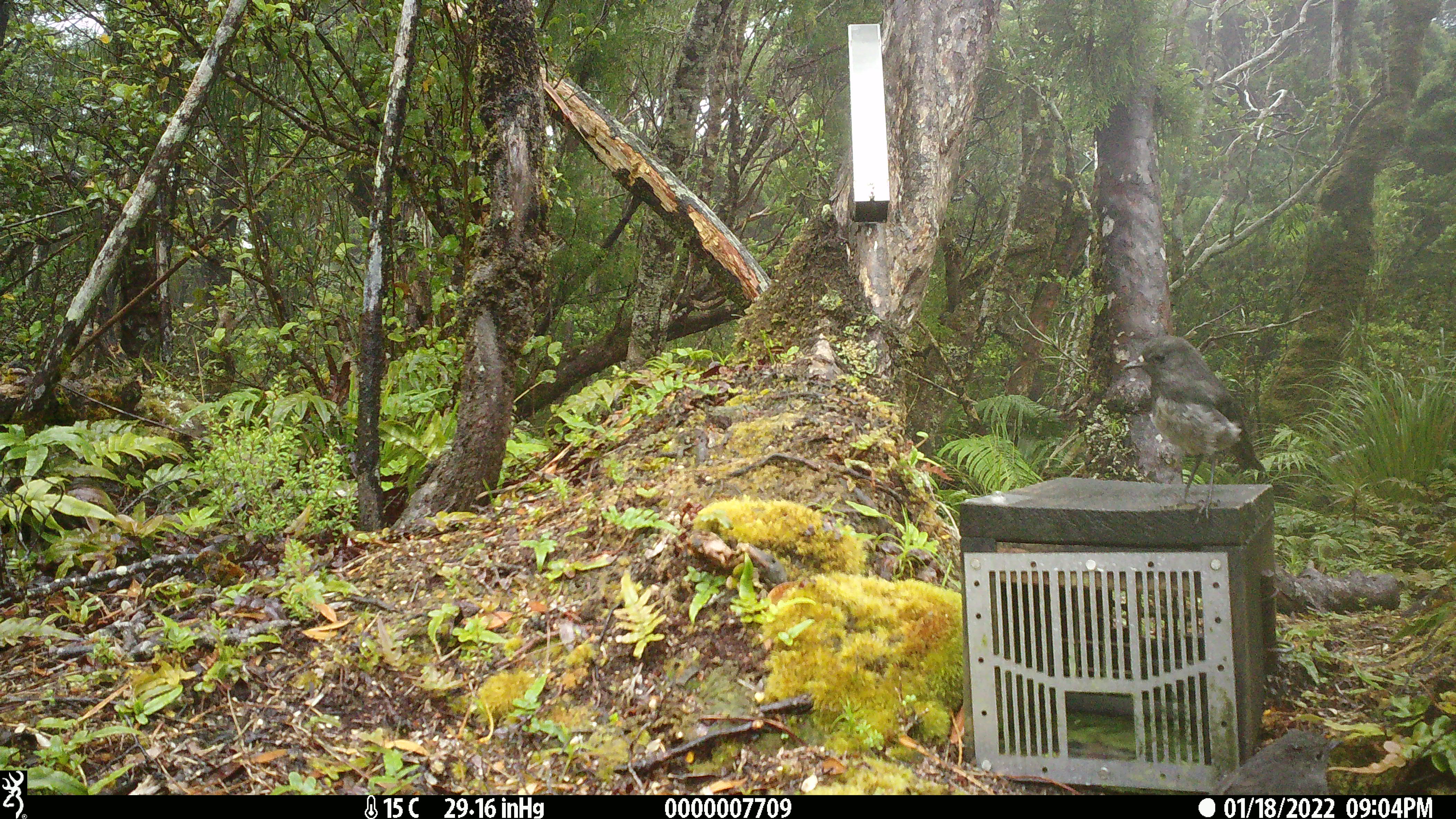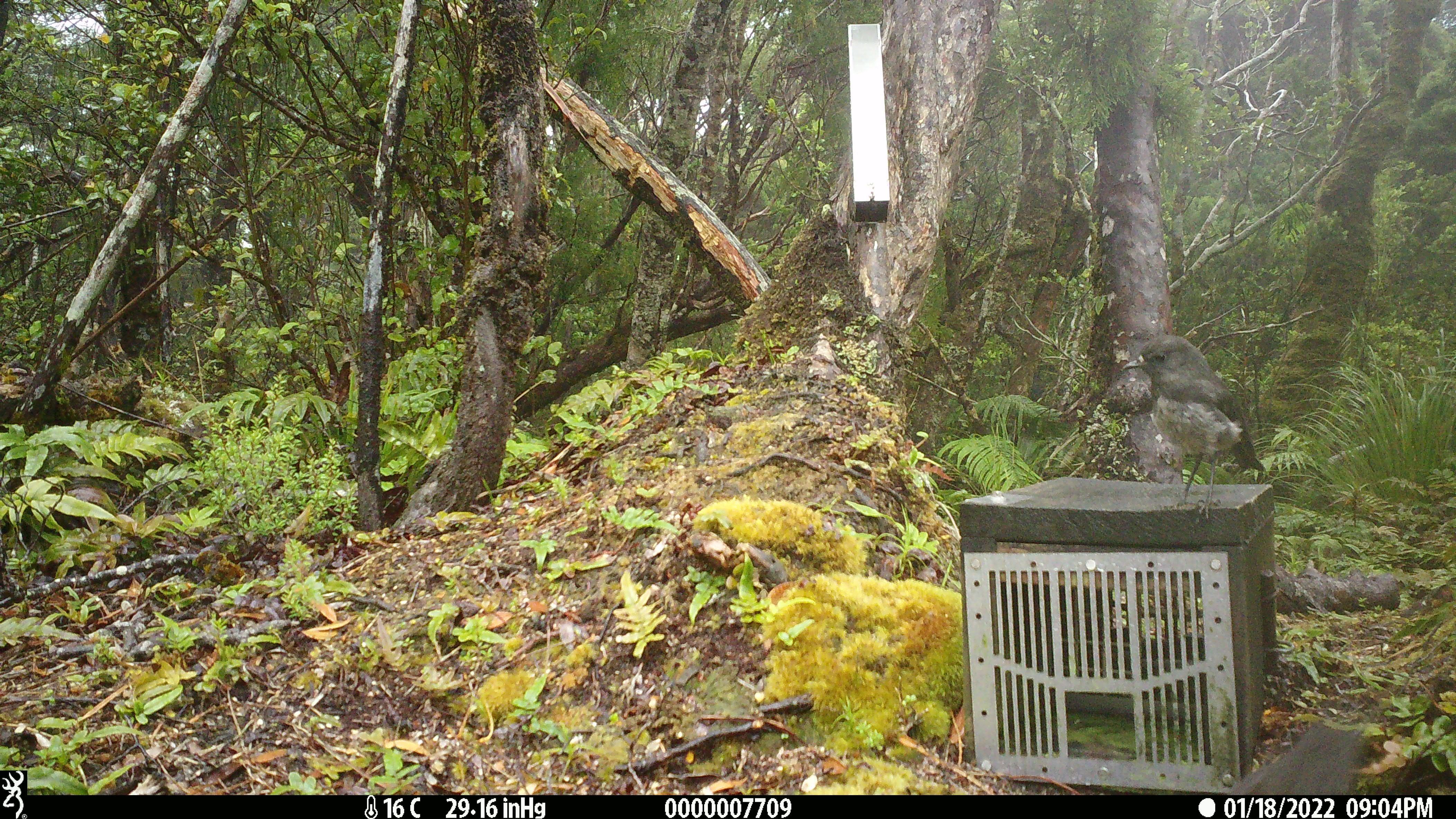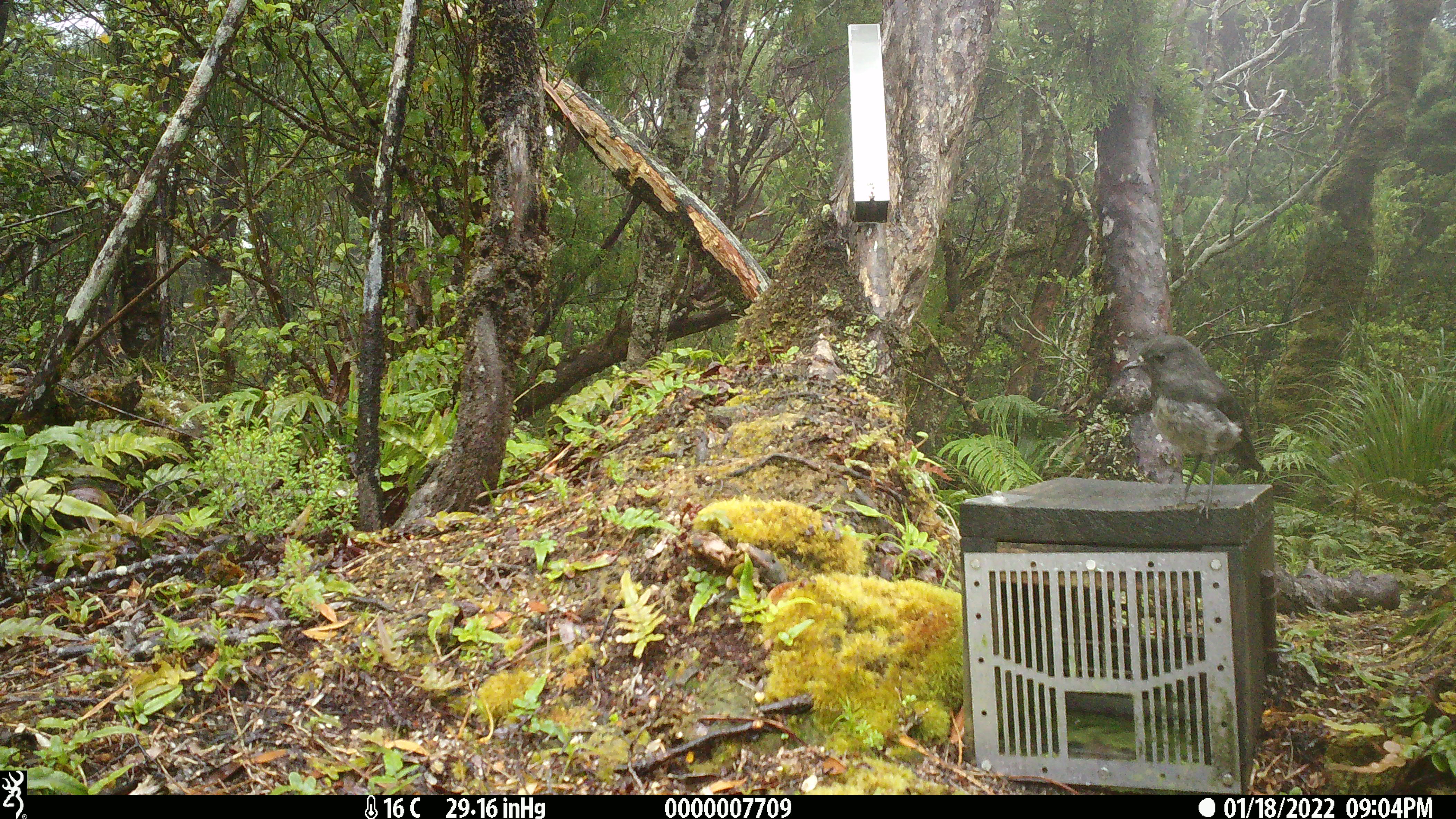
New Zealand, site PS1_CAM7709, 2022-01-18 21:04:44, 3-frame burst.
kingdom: Animalia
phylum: Chordata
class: Aves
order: Passeriformes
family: Petroicidae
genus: Petroica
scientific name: Petroica australis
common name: new zealand robin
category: robin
Robin (new zealand robin) (Petroica australis).